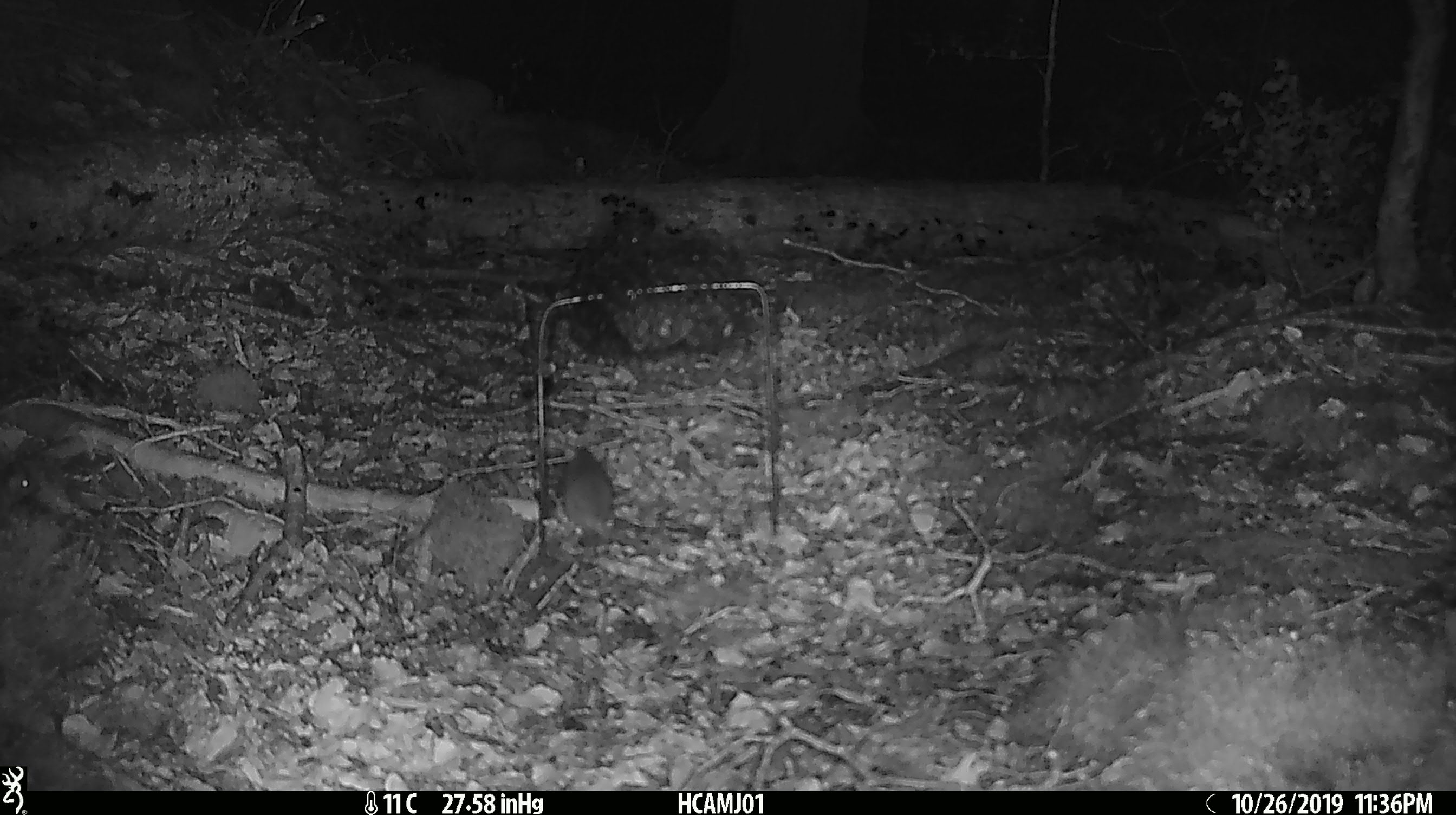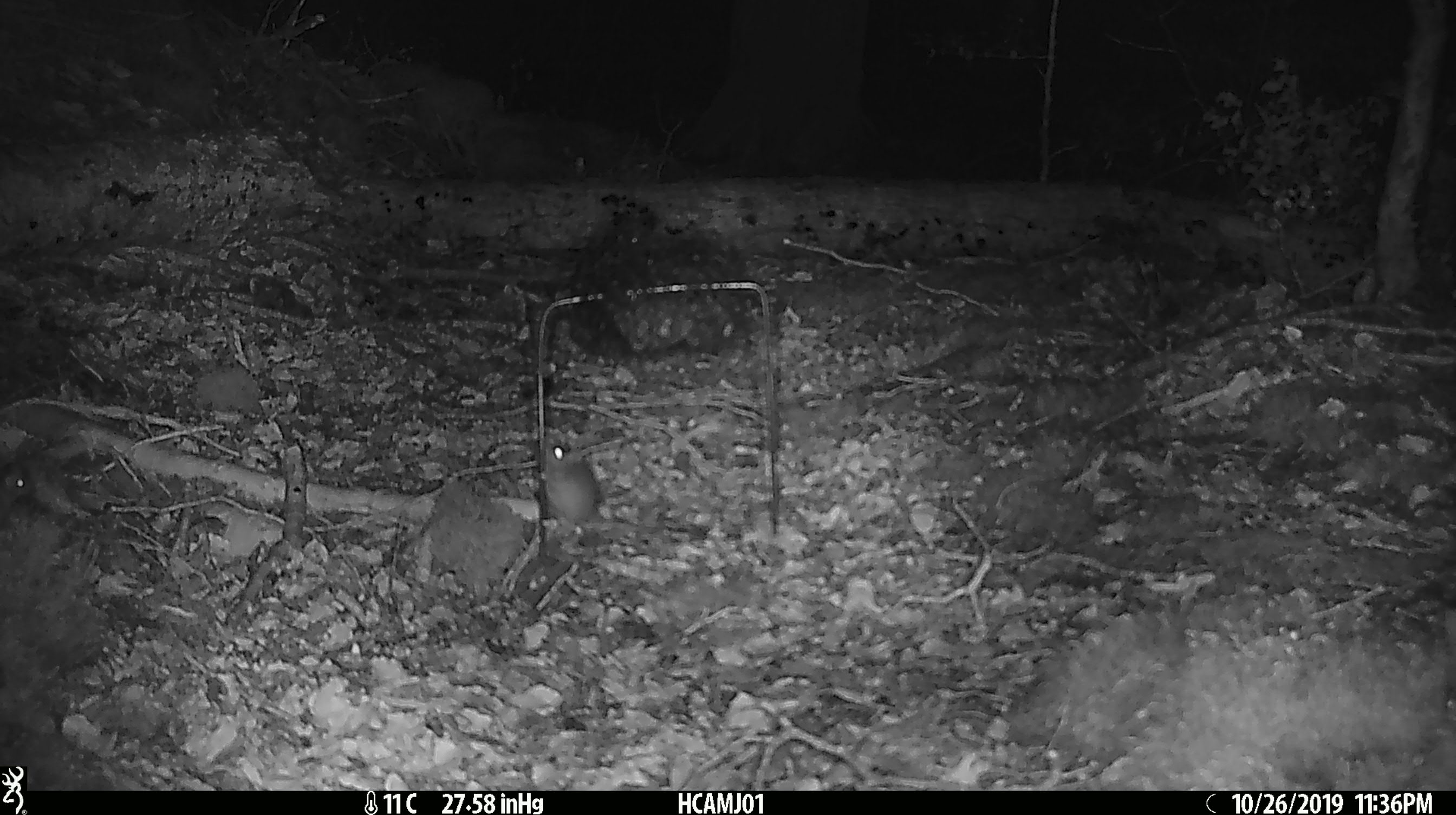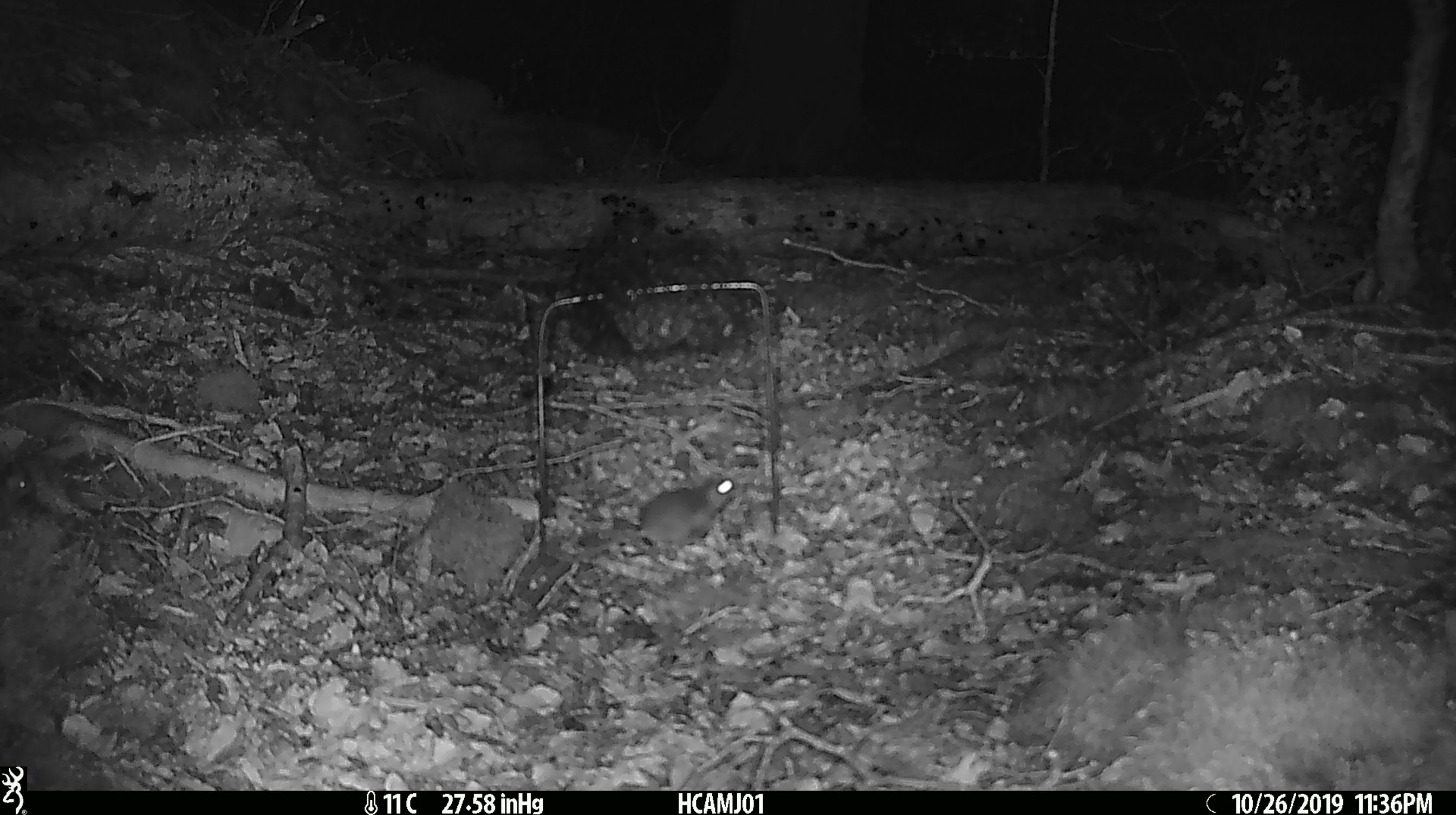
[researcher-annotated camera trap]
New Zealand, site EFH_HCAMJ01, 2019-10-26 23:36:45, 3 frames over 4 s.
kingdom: Animalia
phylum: Chordata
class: Mammalia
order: Rodentia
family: Muridae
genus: Mus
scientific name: Mus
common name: mouse